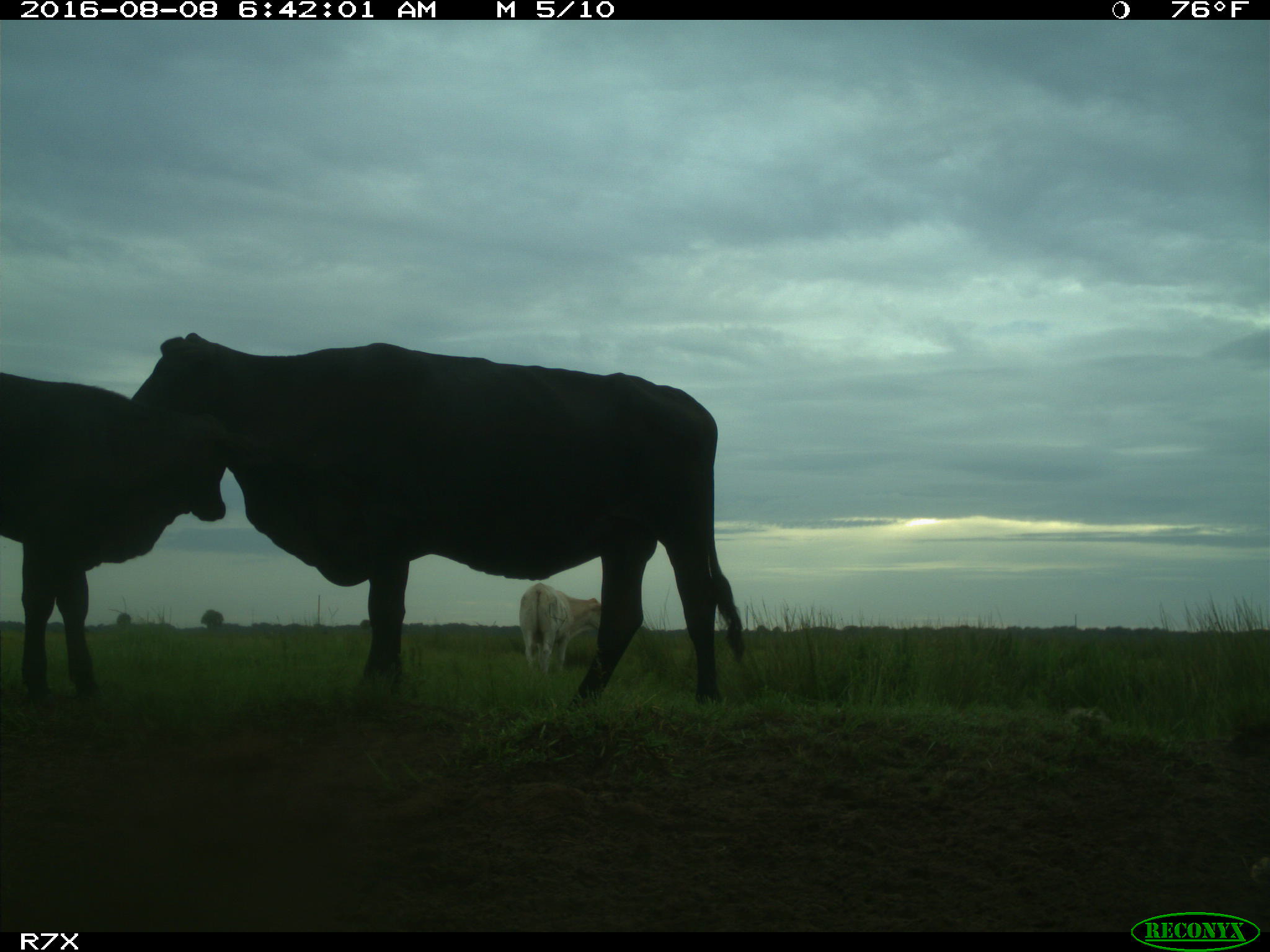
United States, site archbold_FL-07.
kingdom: Animalia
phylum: Chordata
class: Mammalia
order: Artiodactyla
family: Bovidae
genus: Bos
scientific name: Bos taurus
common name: domestic cow